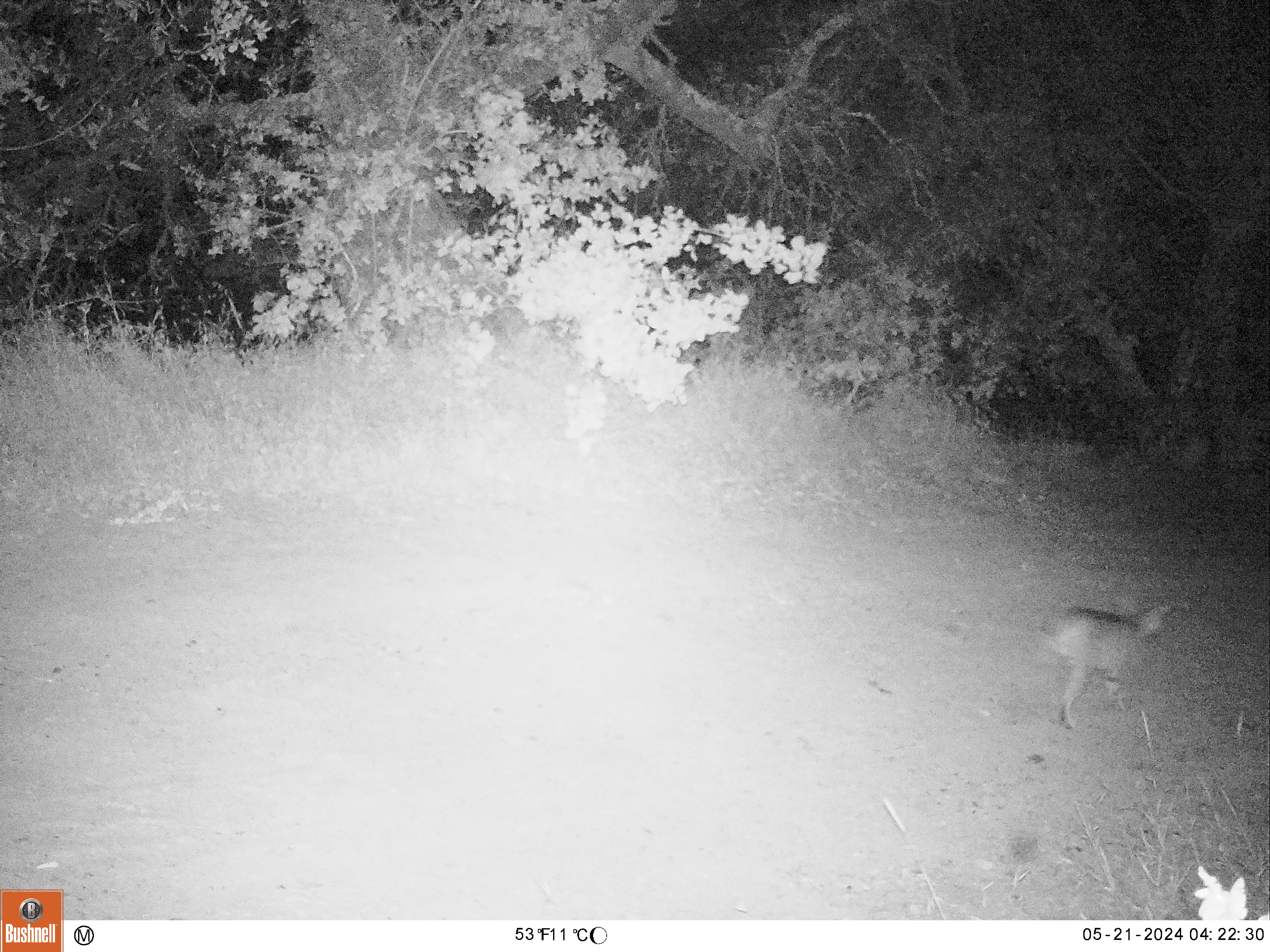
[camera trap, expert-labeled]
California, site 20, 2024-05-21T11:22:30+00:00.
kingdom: Animalia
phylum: Chordata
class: Mammalia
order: Carnivora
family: Felidae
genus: Lynx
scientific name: Lynx rufus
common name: bobcat